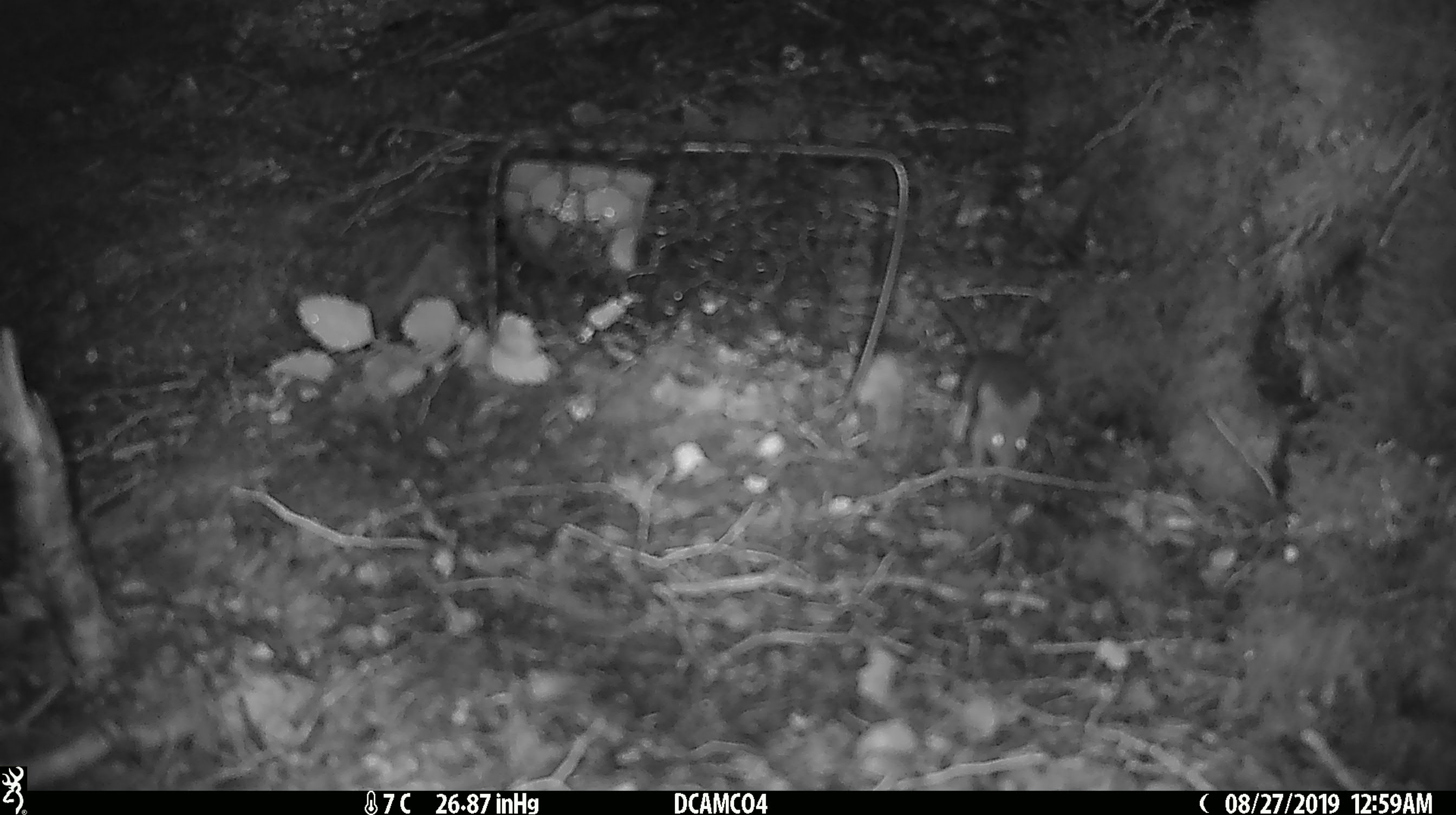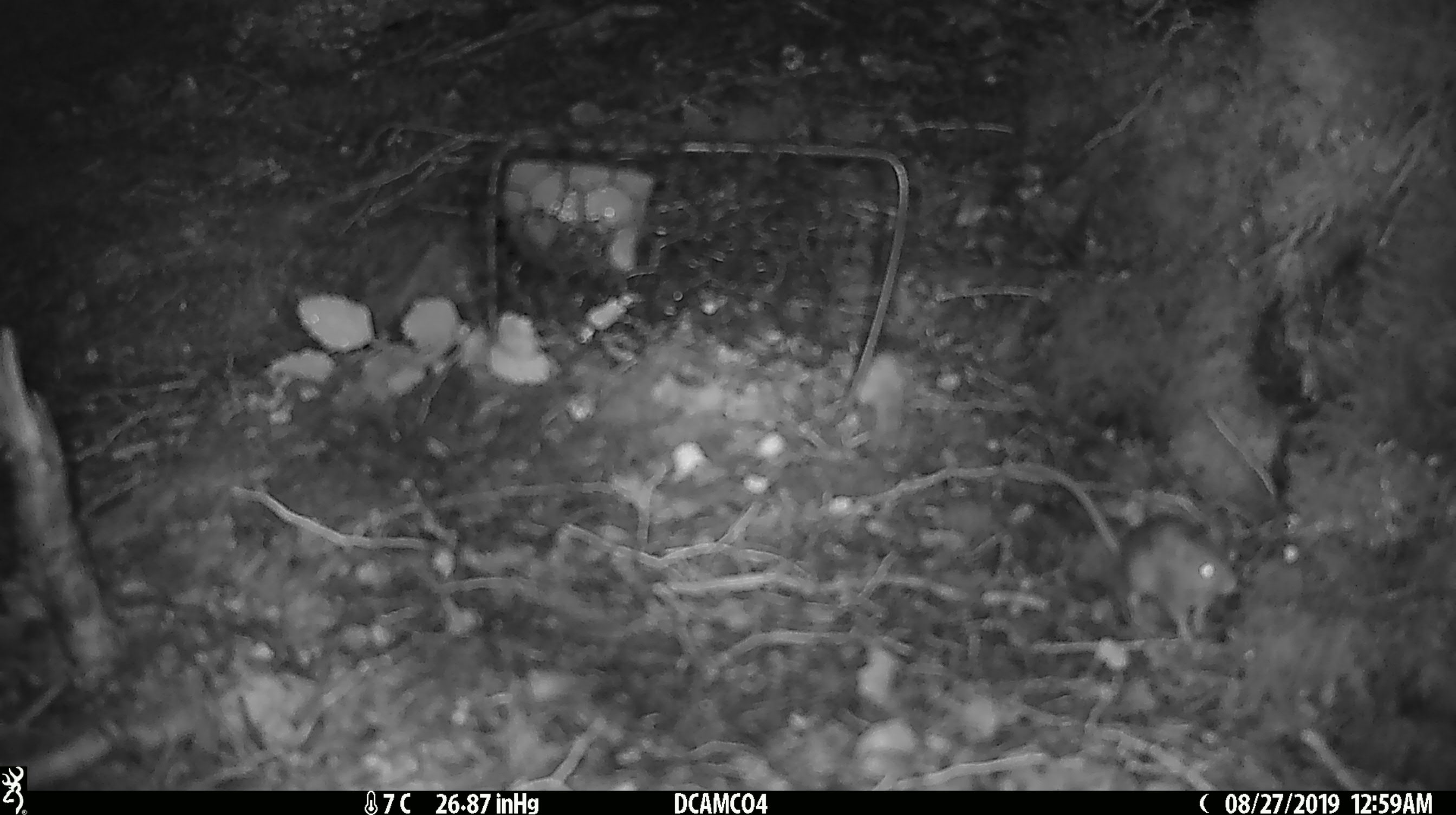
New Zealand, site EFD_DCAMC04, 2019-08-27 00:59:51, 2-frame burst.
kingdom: Animalia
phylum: Chordata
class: Mammalia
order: Rodentia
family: Muridae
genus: Mus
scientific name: Mus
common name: mouse